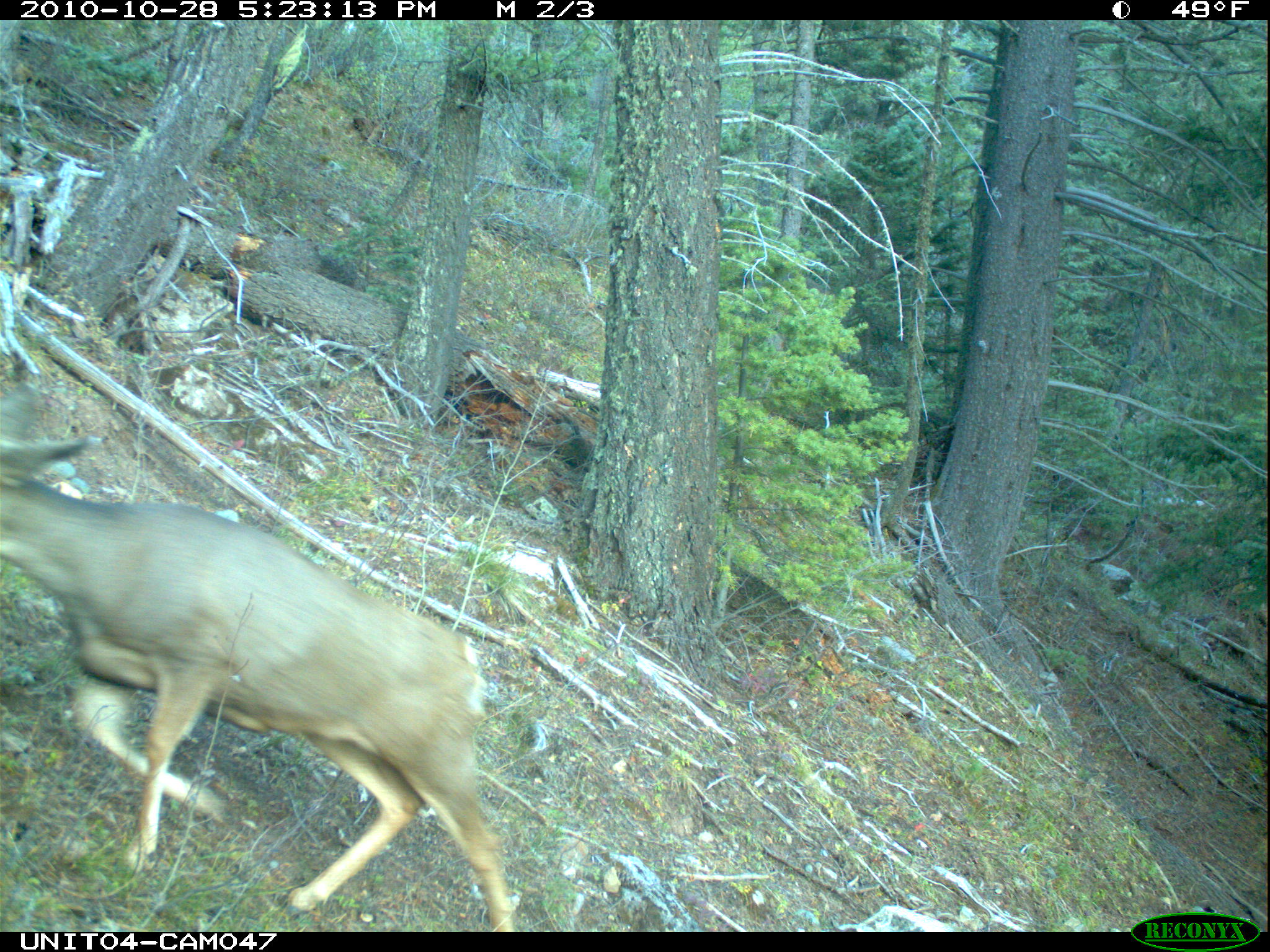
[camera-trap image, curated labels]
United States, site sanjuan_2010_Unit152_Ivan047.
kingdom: Animalia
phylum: Chordata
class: Mammalia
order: Artiodactyla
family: Cervidae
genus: Odocoileus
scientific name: Odocoileus hemionus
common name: mule deer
Odocoileus hemionus (mule deer).